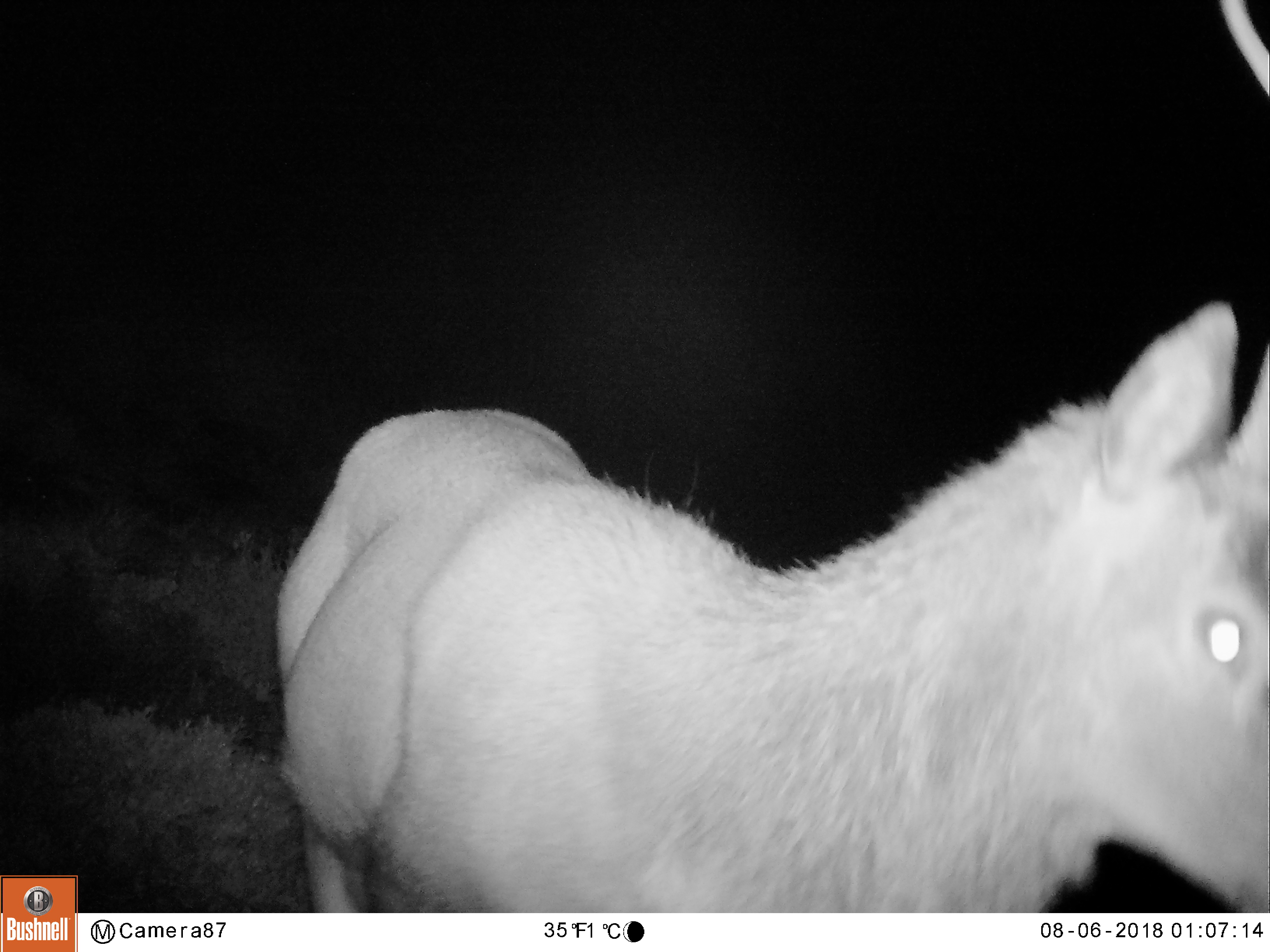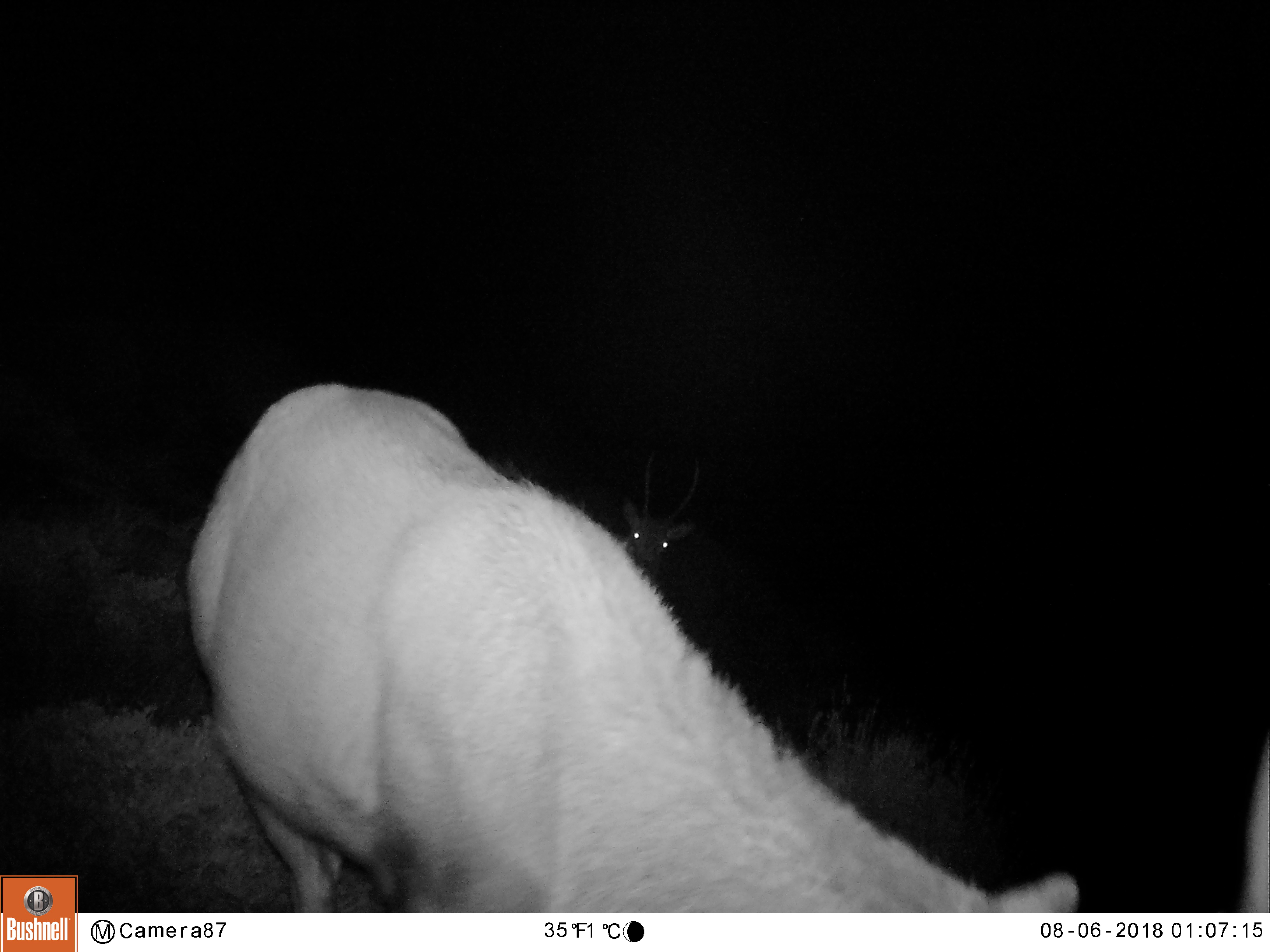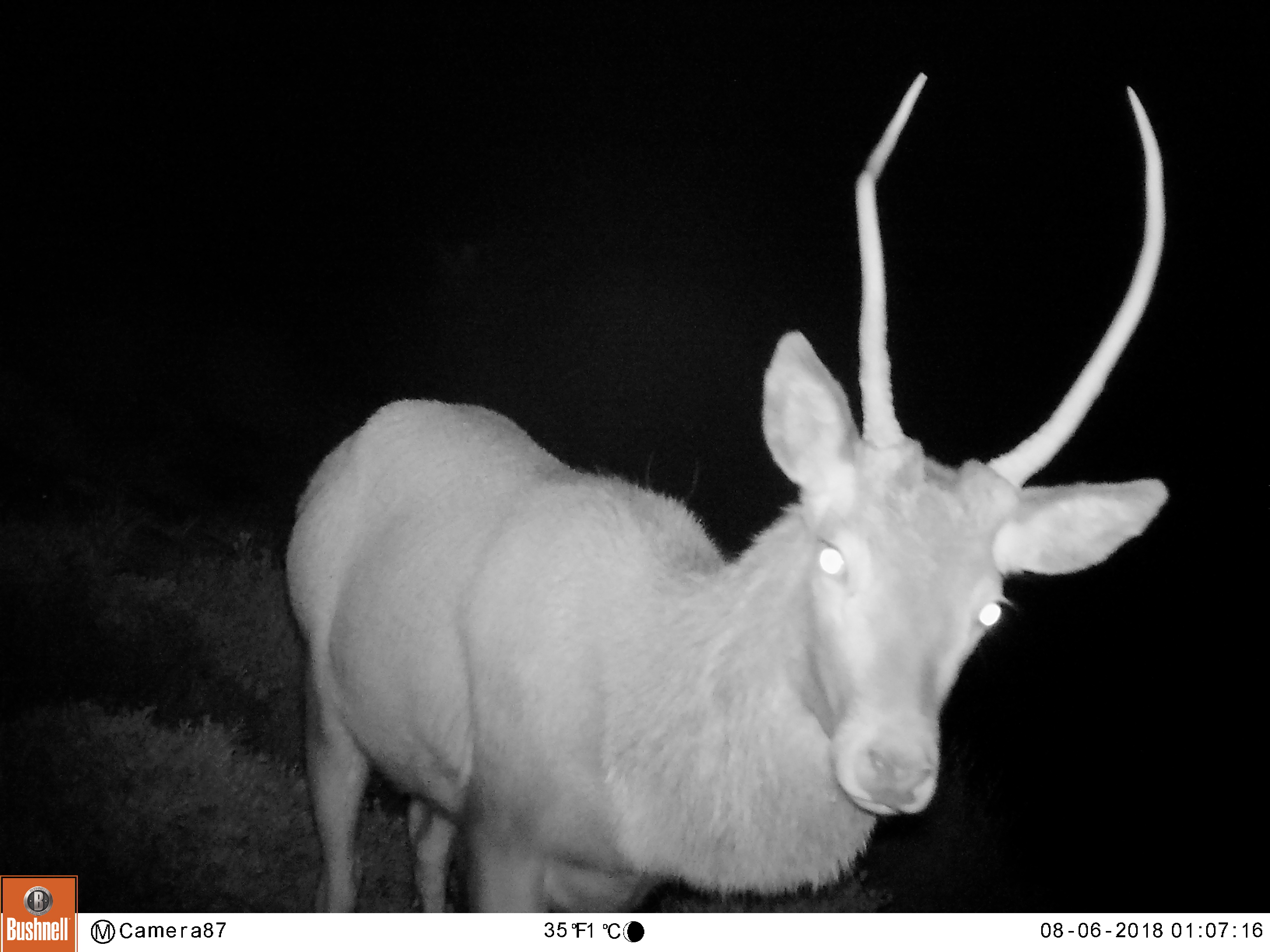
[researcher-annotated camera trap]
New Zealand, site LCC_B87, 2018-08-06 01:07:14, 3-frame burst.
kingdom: Animalia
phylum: Chordata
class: Mammalia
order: Artiodactyla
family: Cervidae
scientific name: Cervidae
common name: deer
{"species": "deer (Cervidae)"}